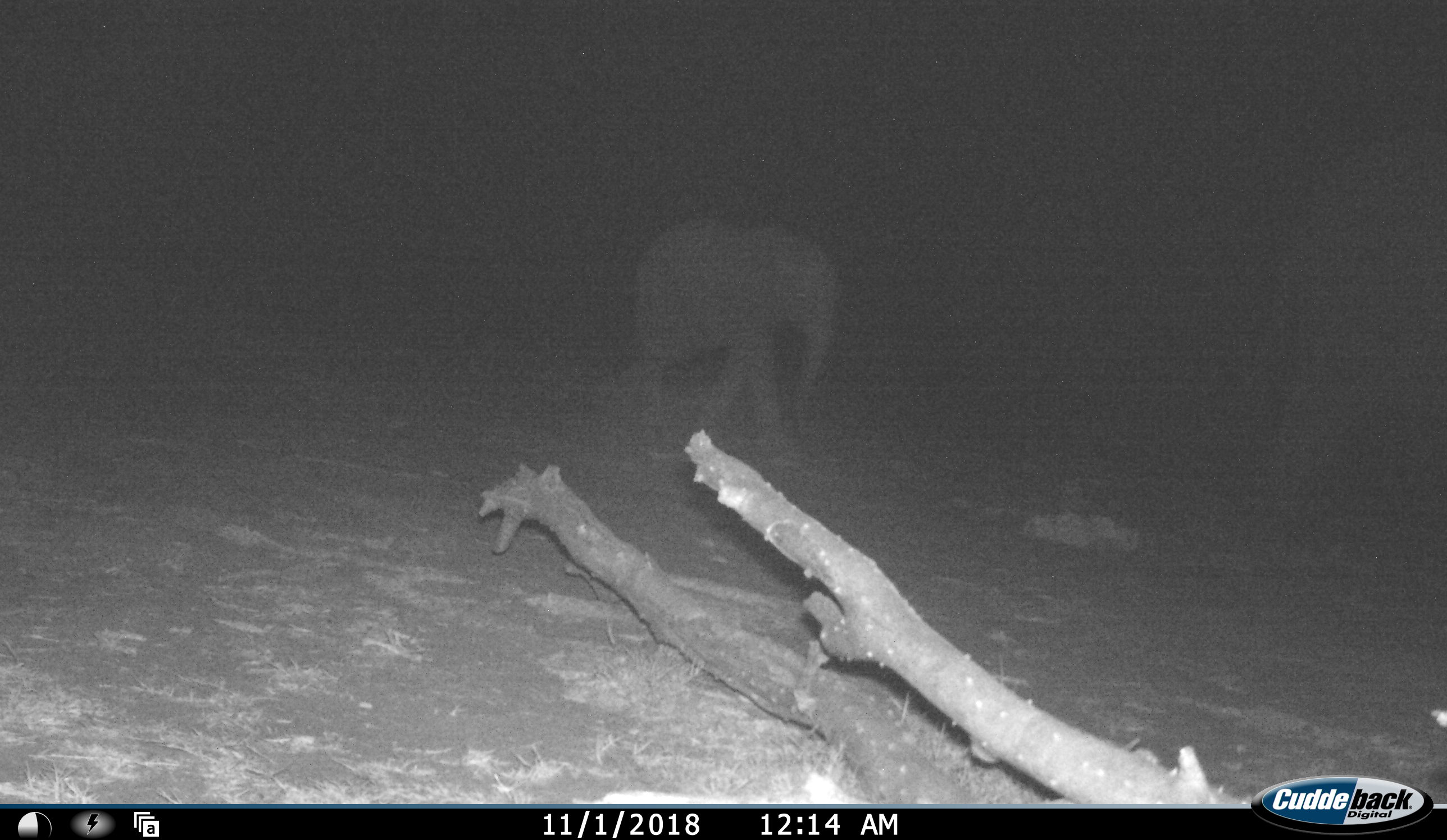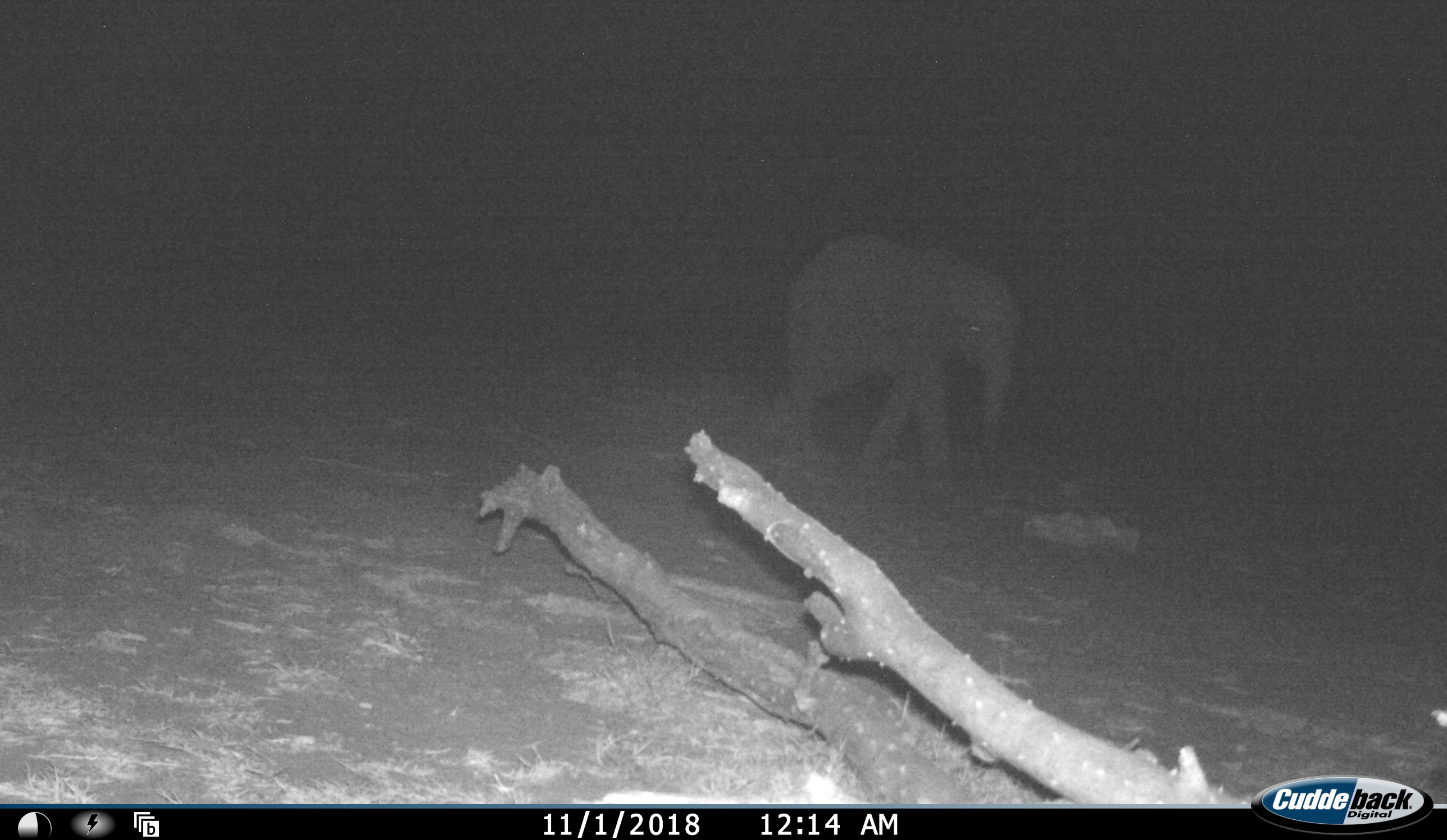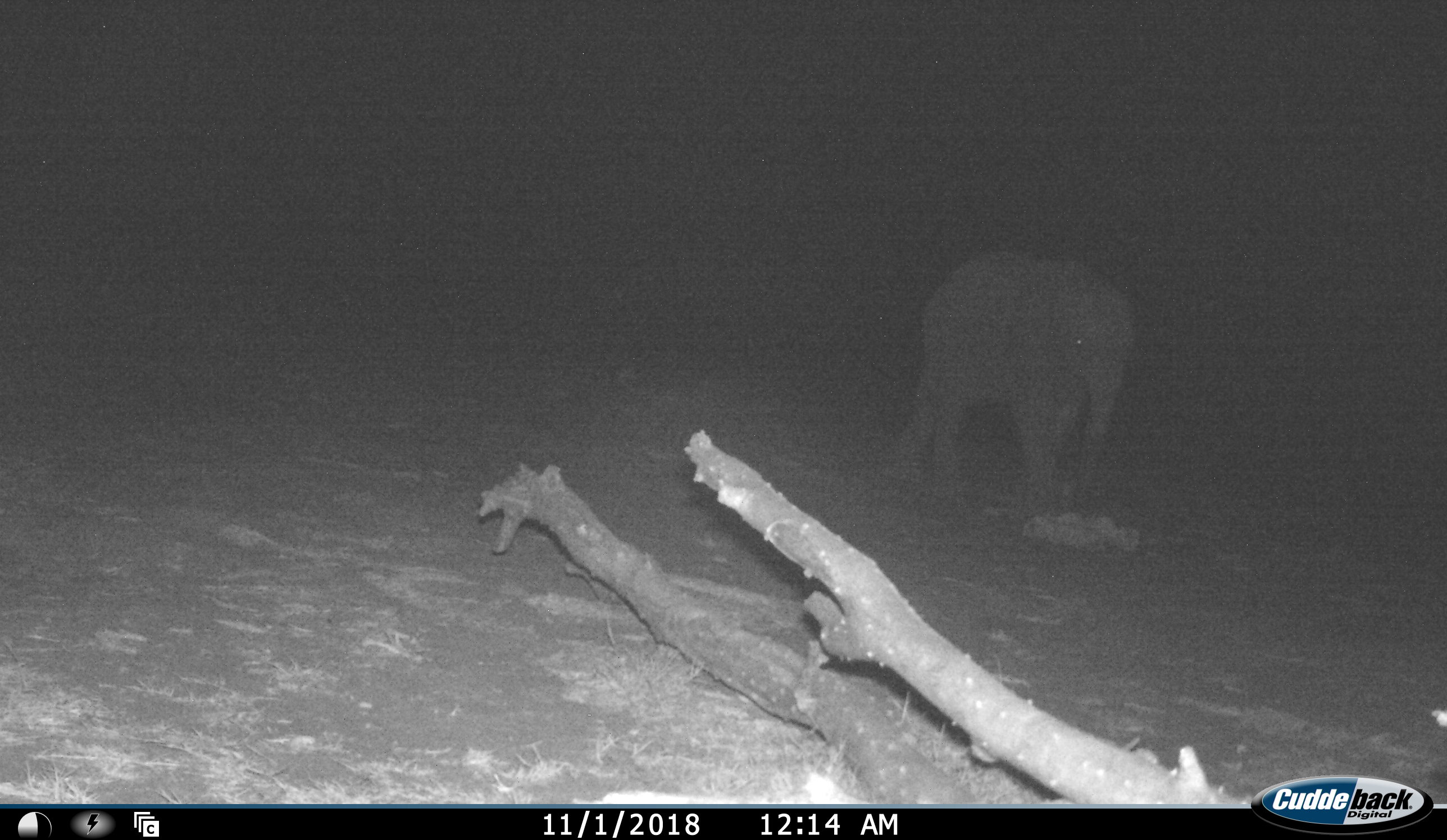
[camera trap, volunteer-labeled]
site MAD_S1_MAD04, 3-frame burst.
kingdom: Animalia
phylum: Chordata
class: Mammalia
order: Proboscidea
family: Elephantidae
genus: Loxodonta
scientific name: Loxodonta africana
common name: african bush elephant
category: elephant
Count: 2.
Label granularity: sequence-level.